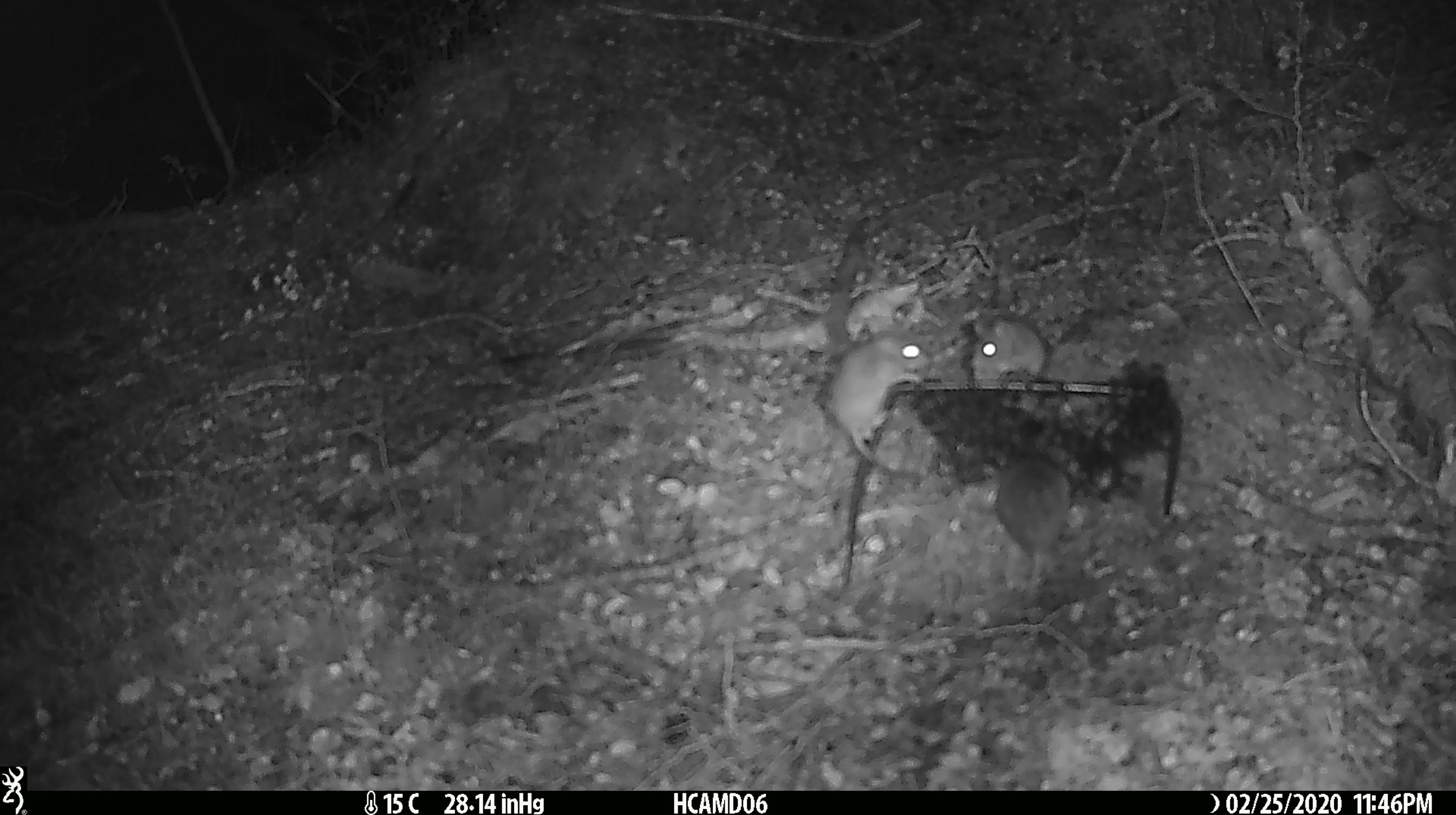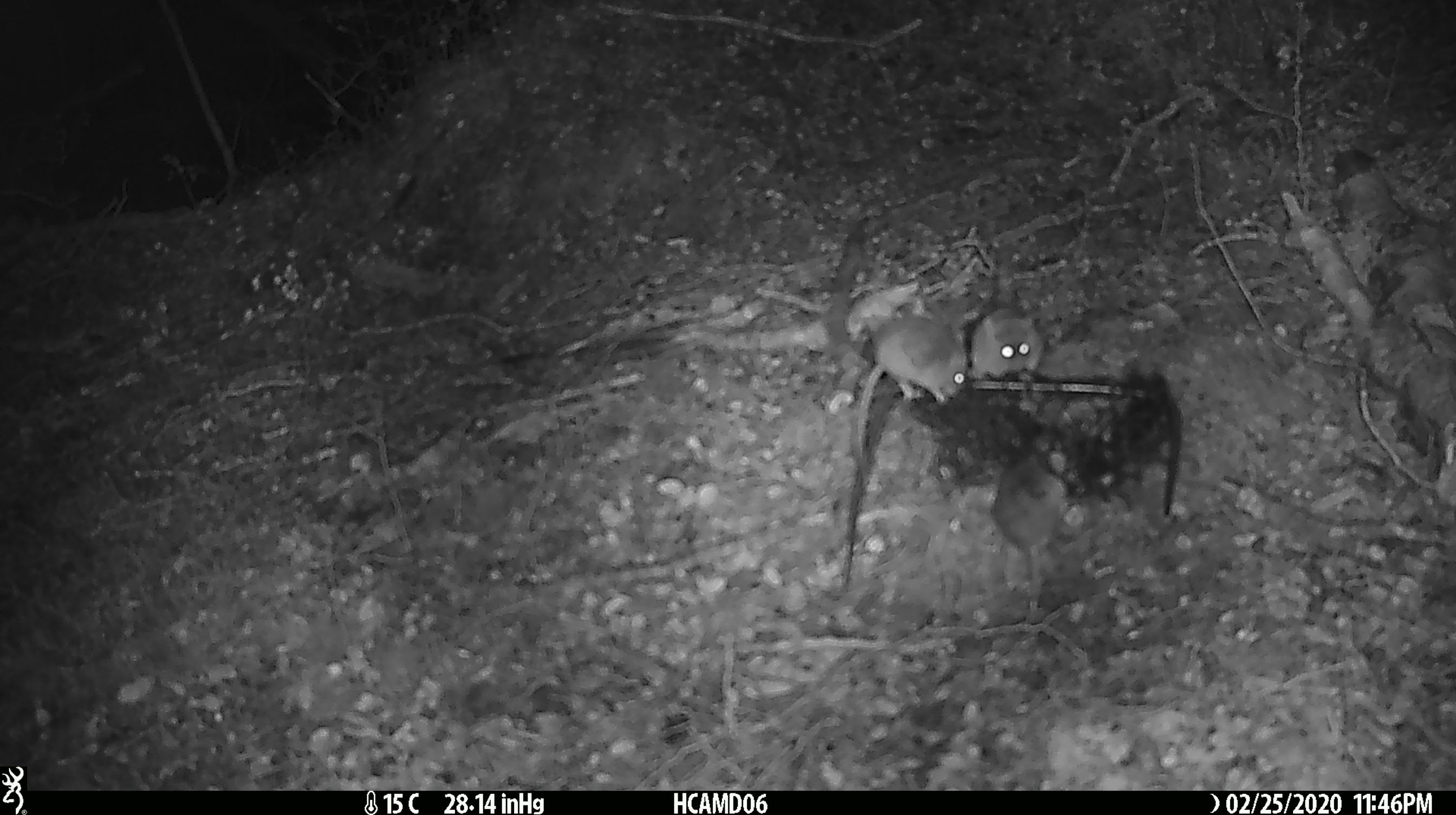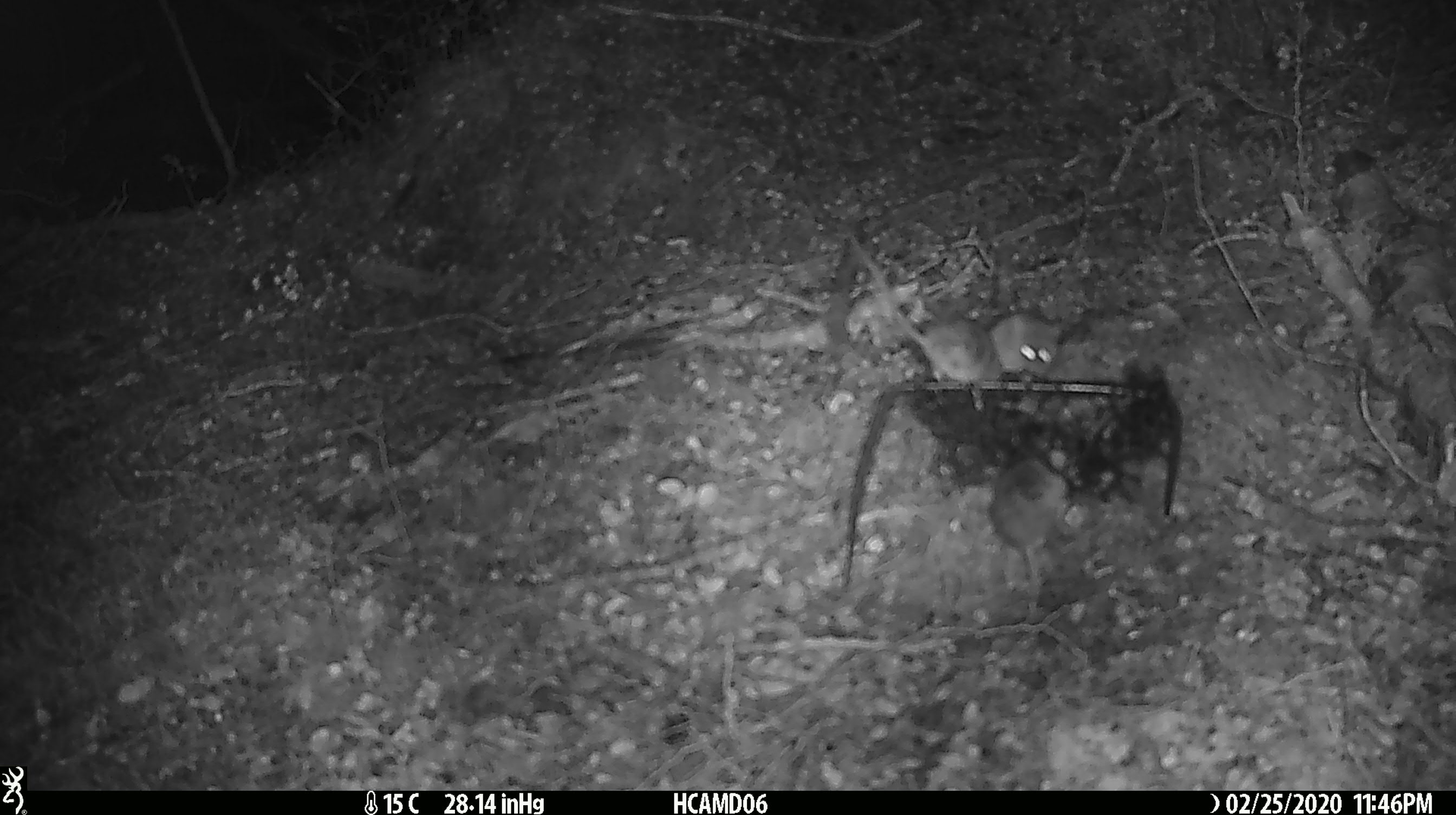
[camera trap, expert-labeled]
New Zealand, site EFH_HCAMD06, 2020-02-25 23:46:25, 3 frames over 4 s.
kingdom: Animalia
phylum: Chordata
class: Mammalia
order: Rodentia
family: Muridae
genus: Mus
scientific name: Mus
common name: mouse